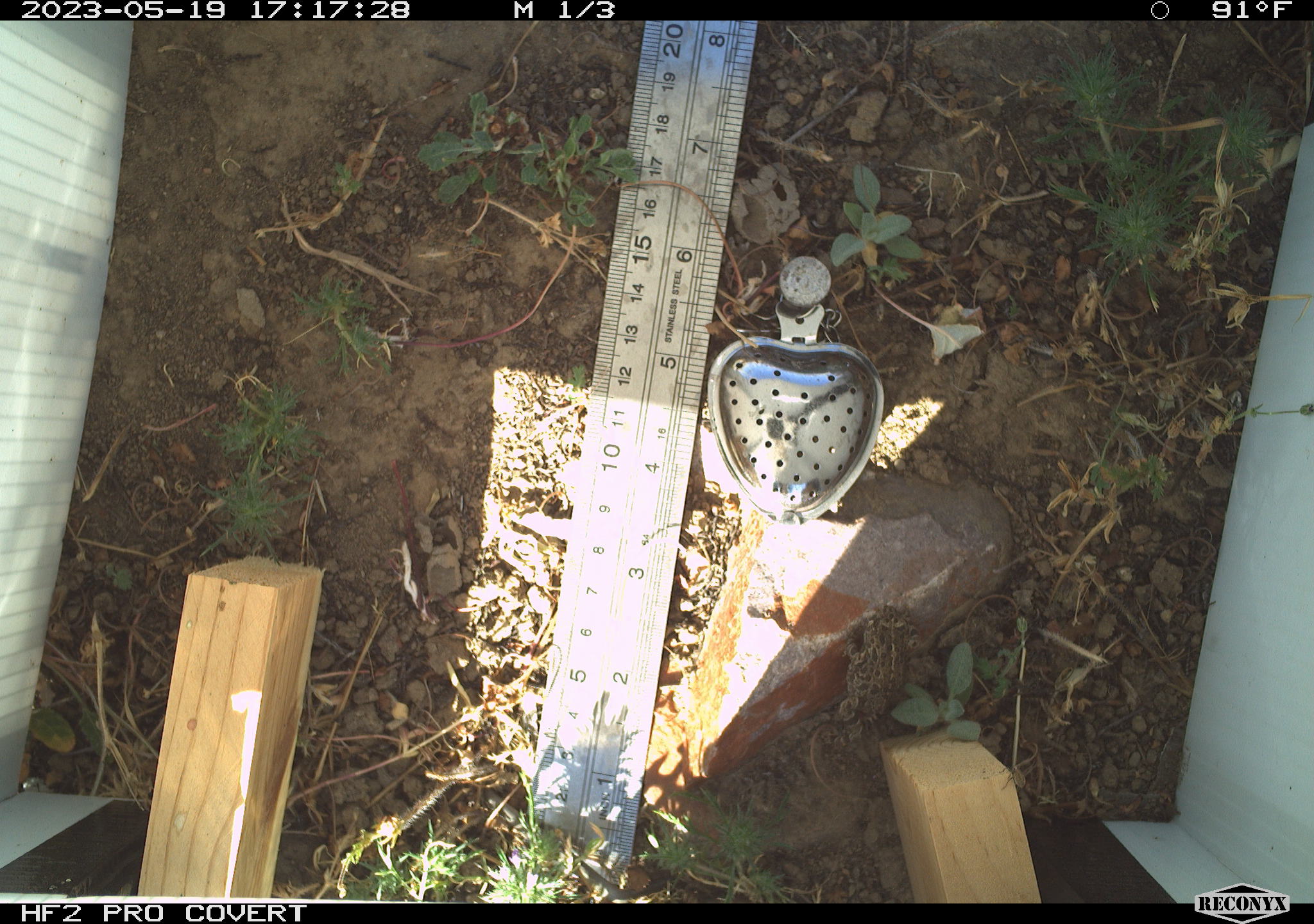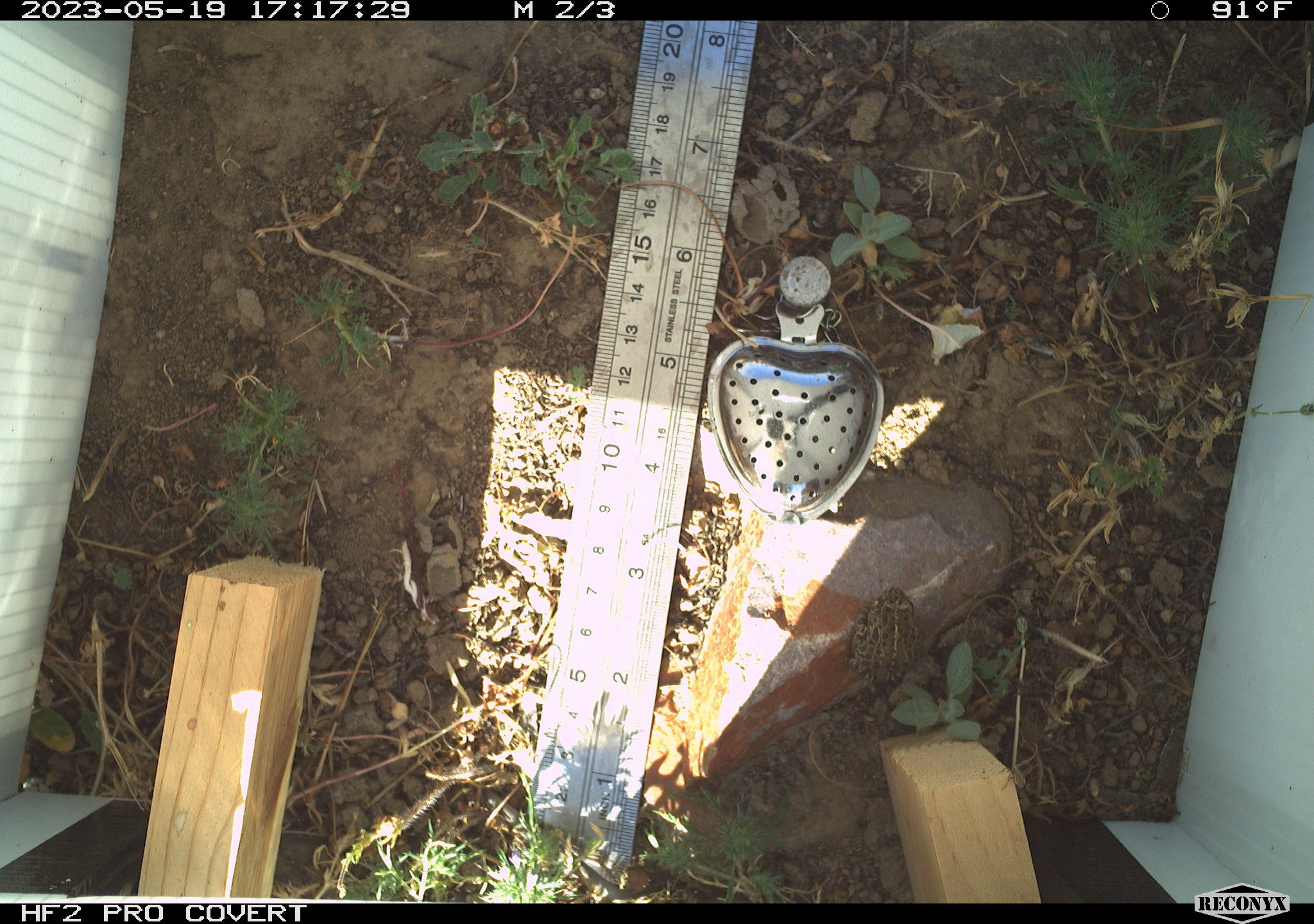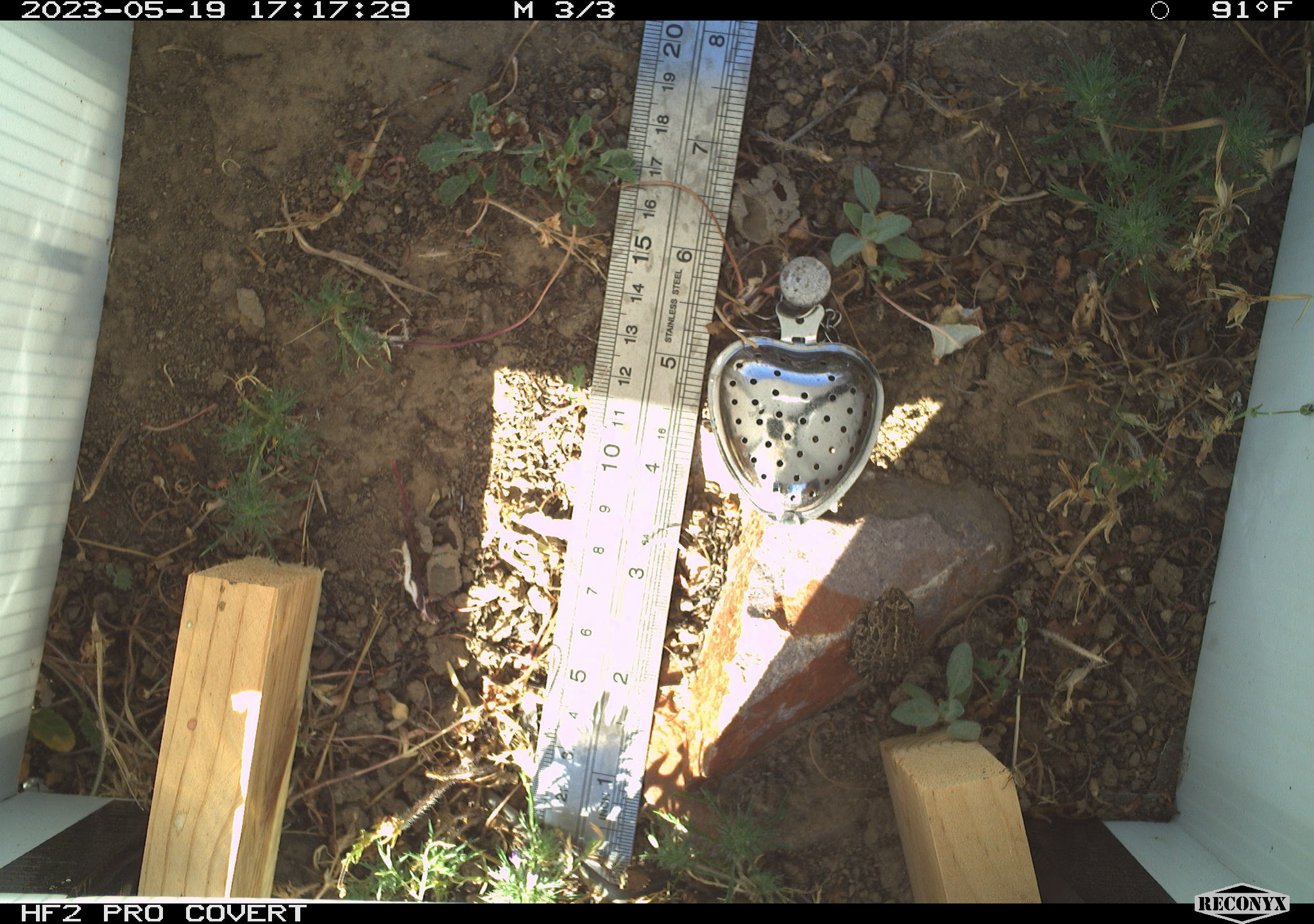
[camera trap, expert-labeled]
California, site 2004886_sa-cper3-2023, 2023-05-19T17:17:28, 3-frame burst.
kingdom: Animalia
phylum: Chordata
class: Amphibia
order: Anura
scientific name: Anura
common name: frogs